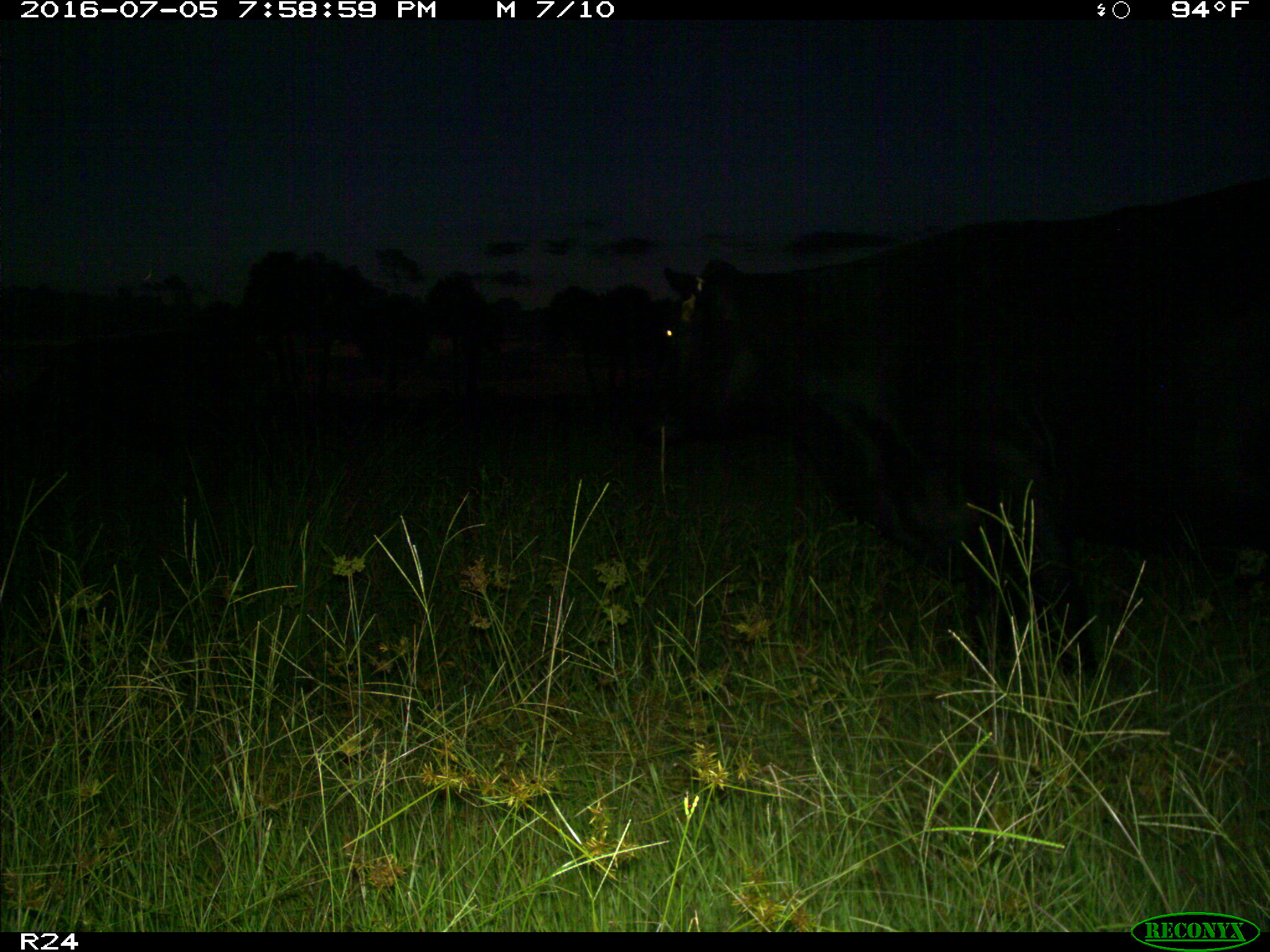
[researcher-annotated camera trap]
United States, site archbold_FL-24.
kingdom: Animalia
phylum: Chordata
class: Mammalia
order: Artiodactyla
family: Bovidae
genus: Bos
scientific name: Bos taurus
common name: domestic cow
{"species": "Bos taurus (domestic cow)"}